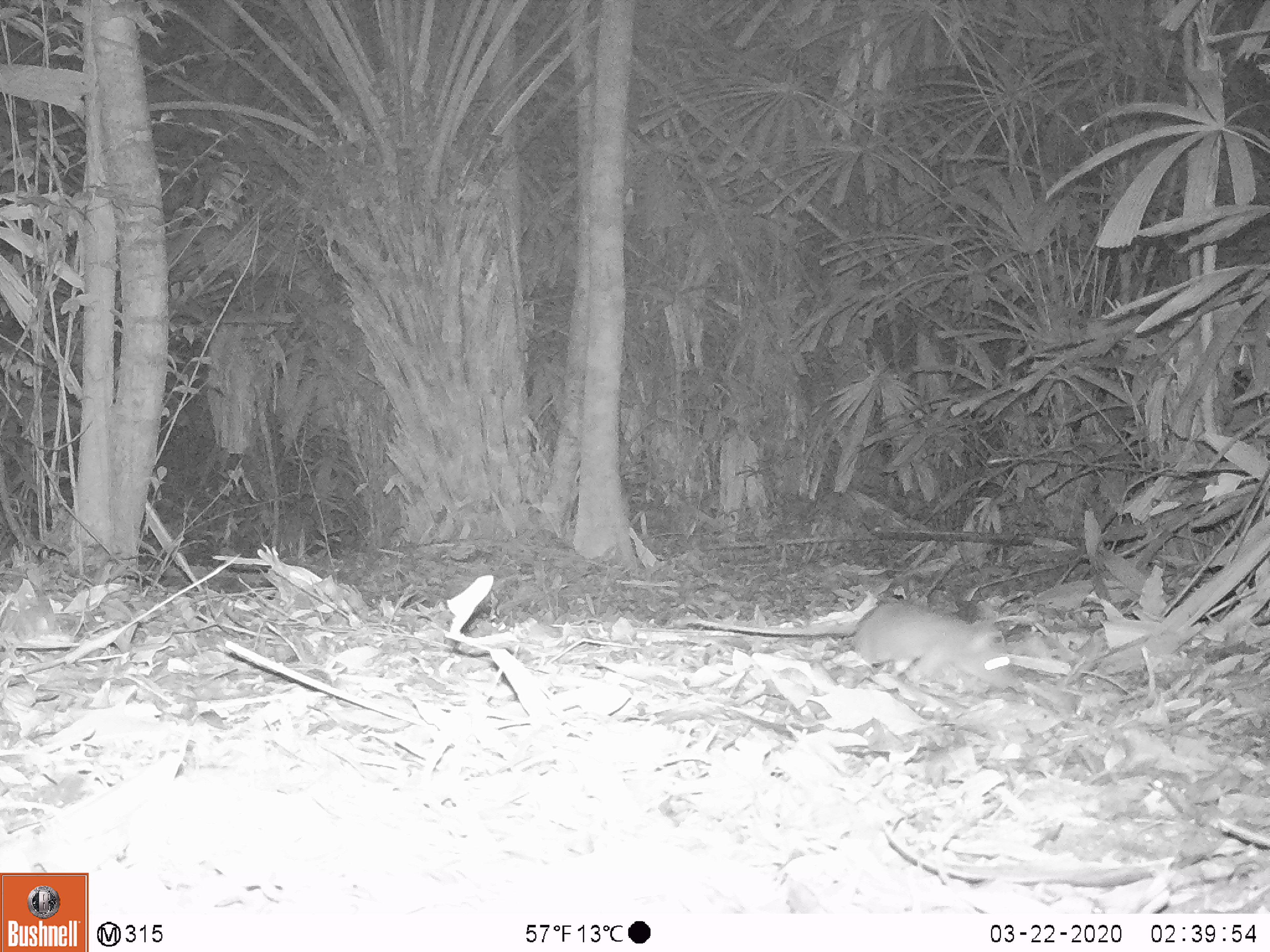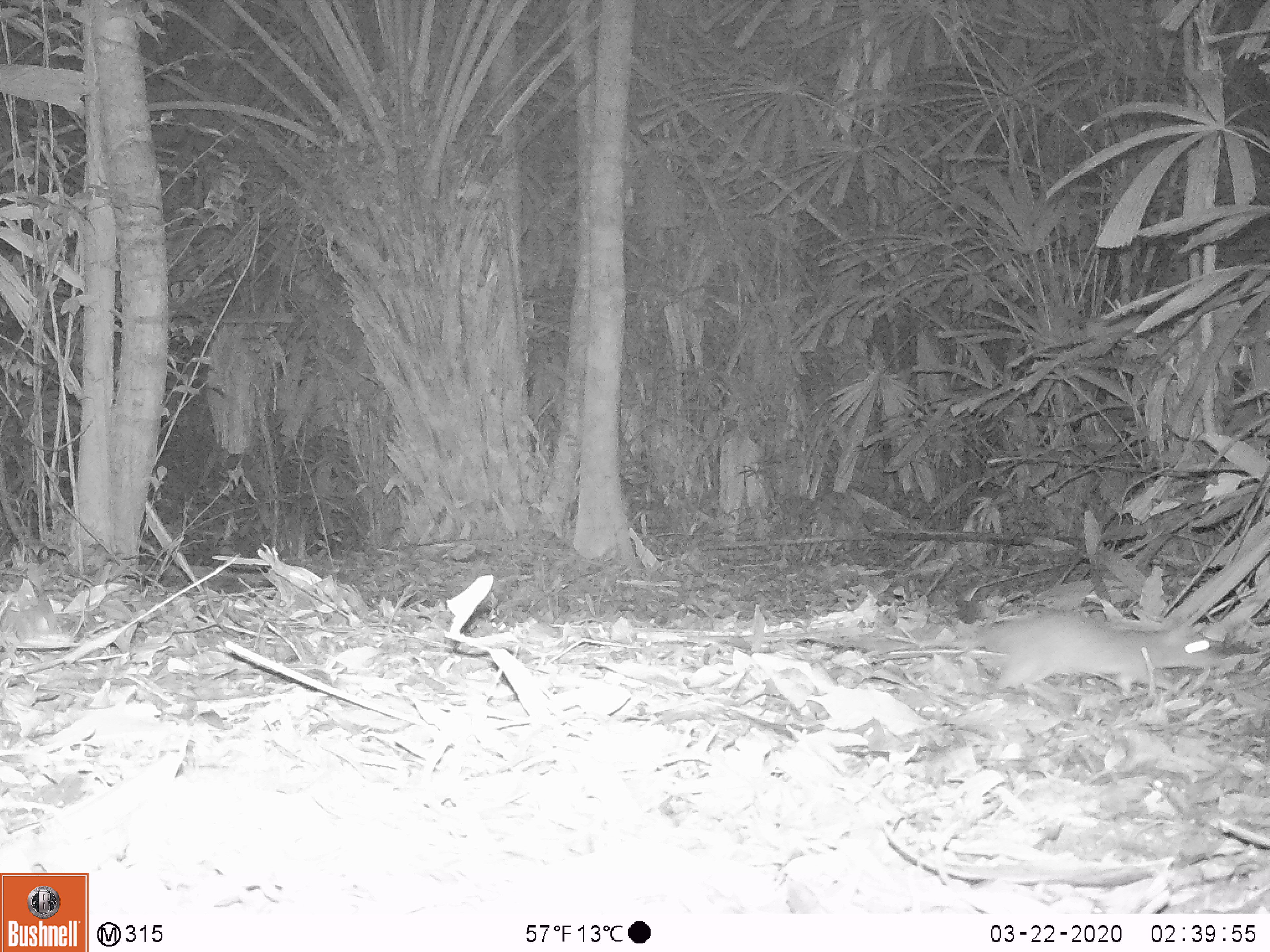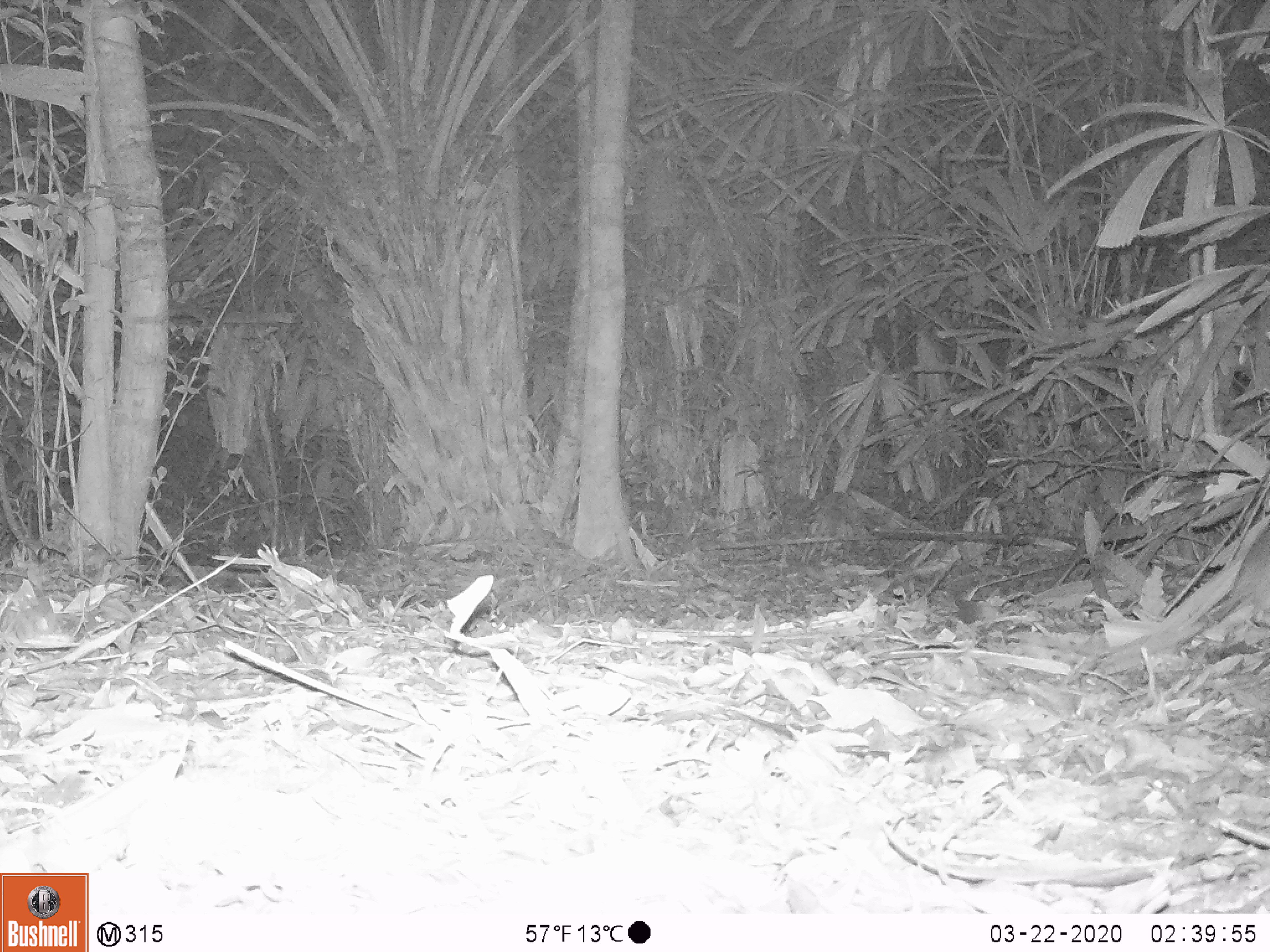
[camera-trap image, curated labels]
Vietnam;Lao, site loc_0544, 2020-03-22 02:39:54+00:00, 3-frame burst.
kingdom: Animalia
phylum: Chordata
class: Mammalia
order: Rodentia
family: Muridae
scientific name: Muridae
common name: old-world mice and rats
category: unidentified murid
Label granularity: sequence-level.